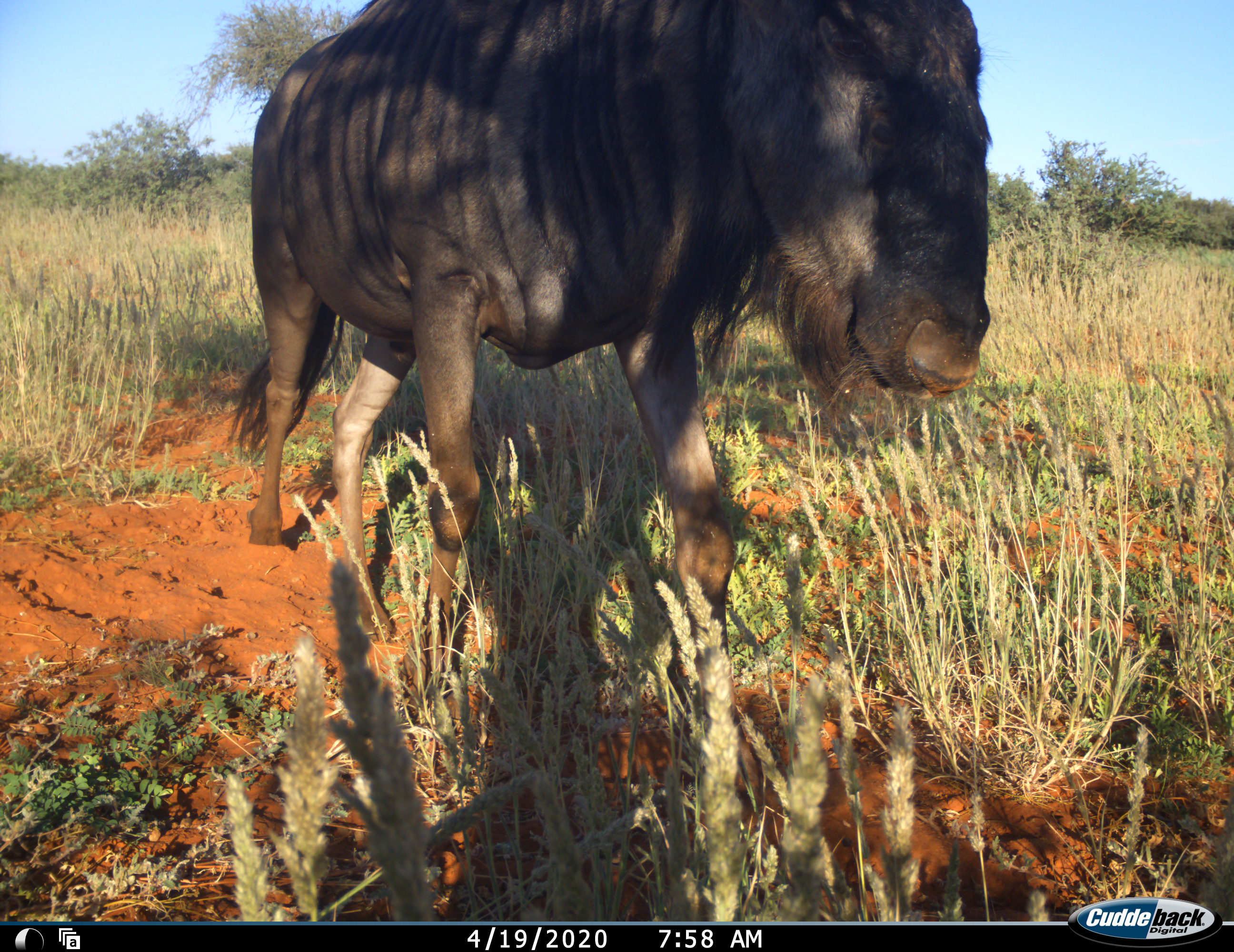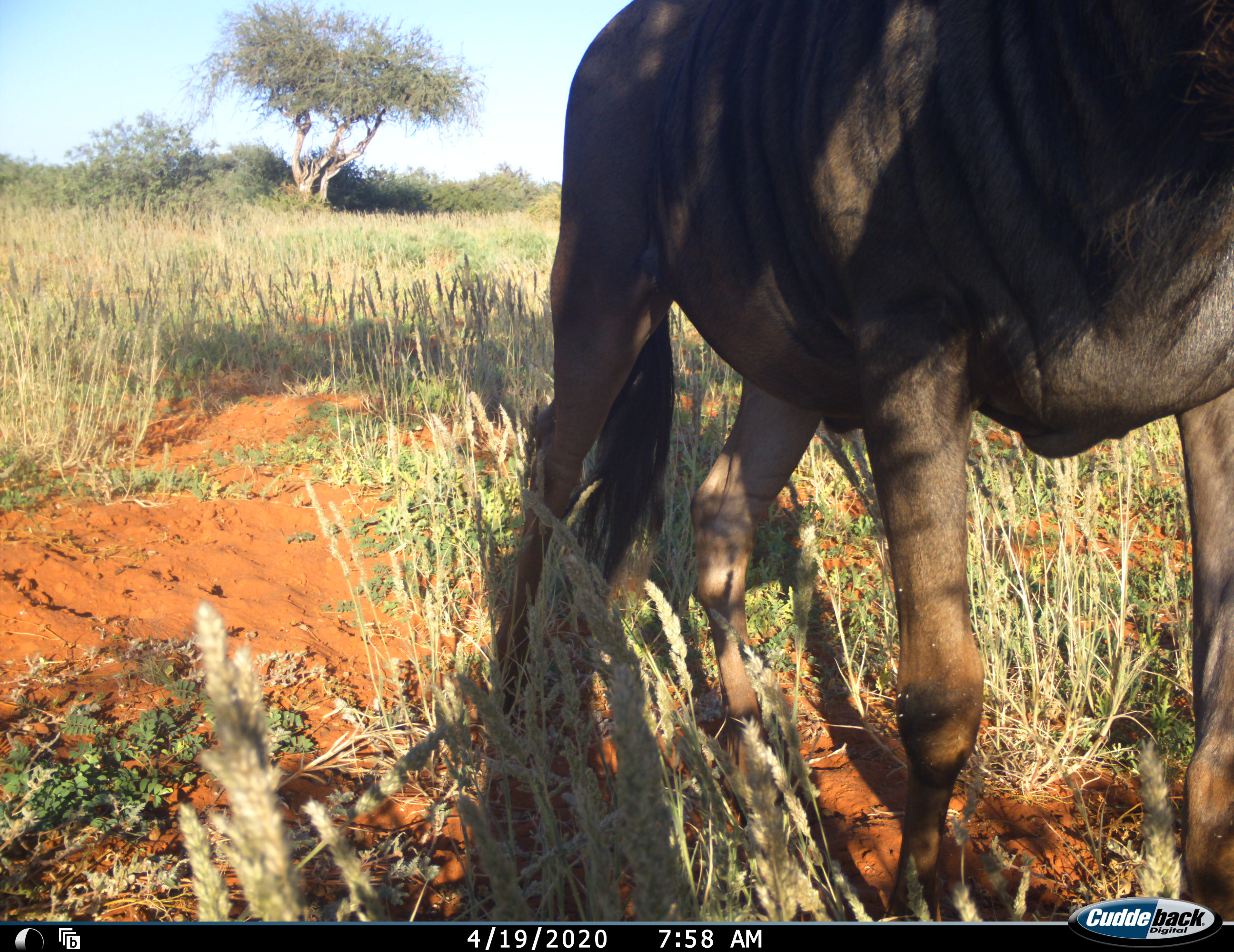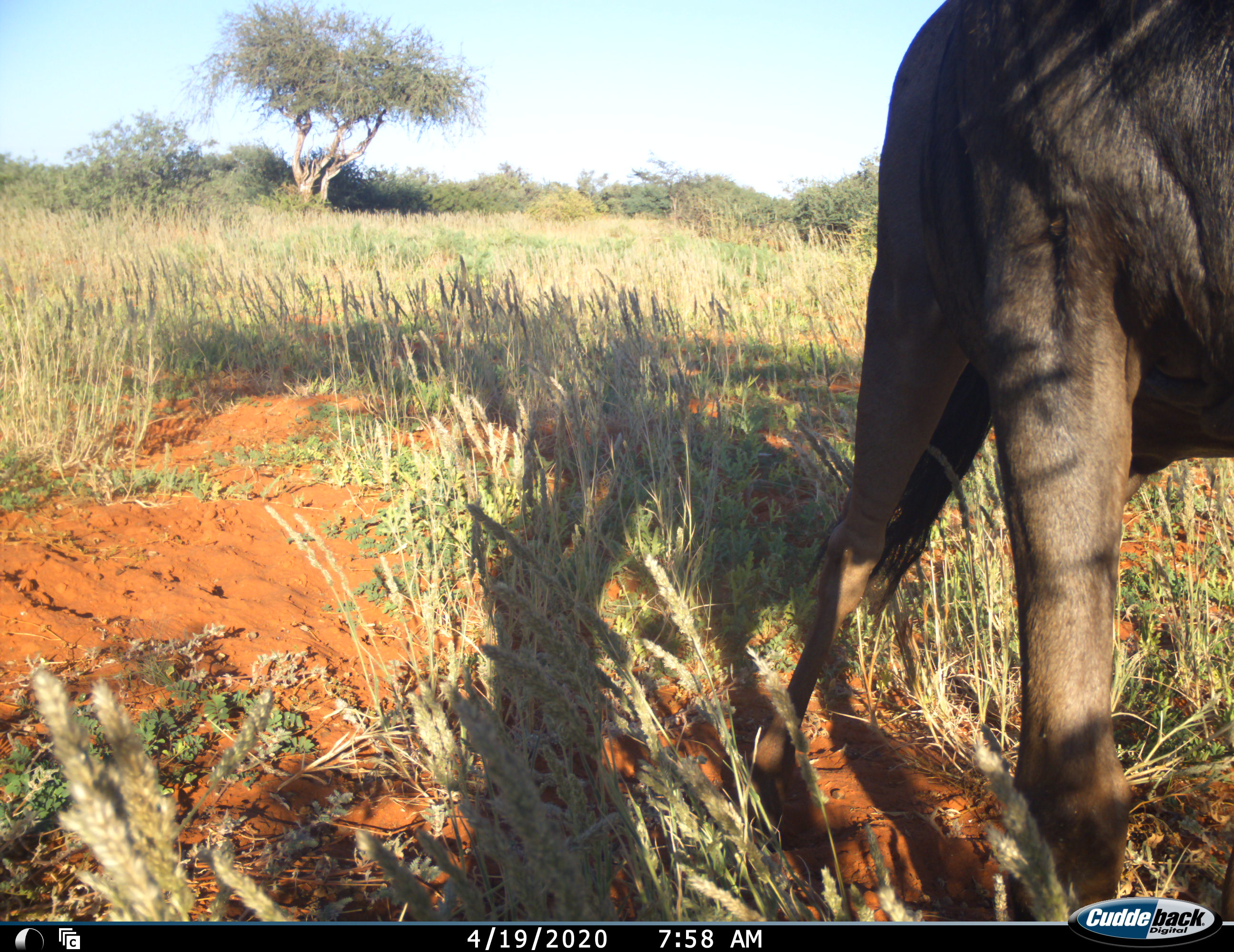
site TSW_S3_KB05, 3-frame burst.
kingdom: Animalia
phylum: Chordata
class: Mammalia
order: Artiodactyla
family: Bovidae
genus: Connochaetes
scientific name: Connochaetes taurinus taurinus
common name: blue wildebeest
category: wildebeestblue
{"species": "wildebeestblue (blue wildebeest) (Connochaetes taurinus taurinus)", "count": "1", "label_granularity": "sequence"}